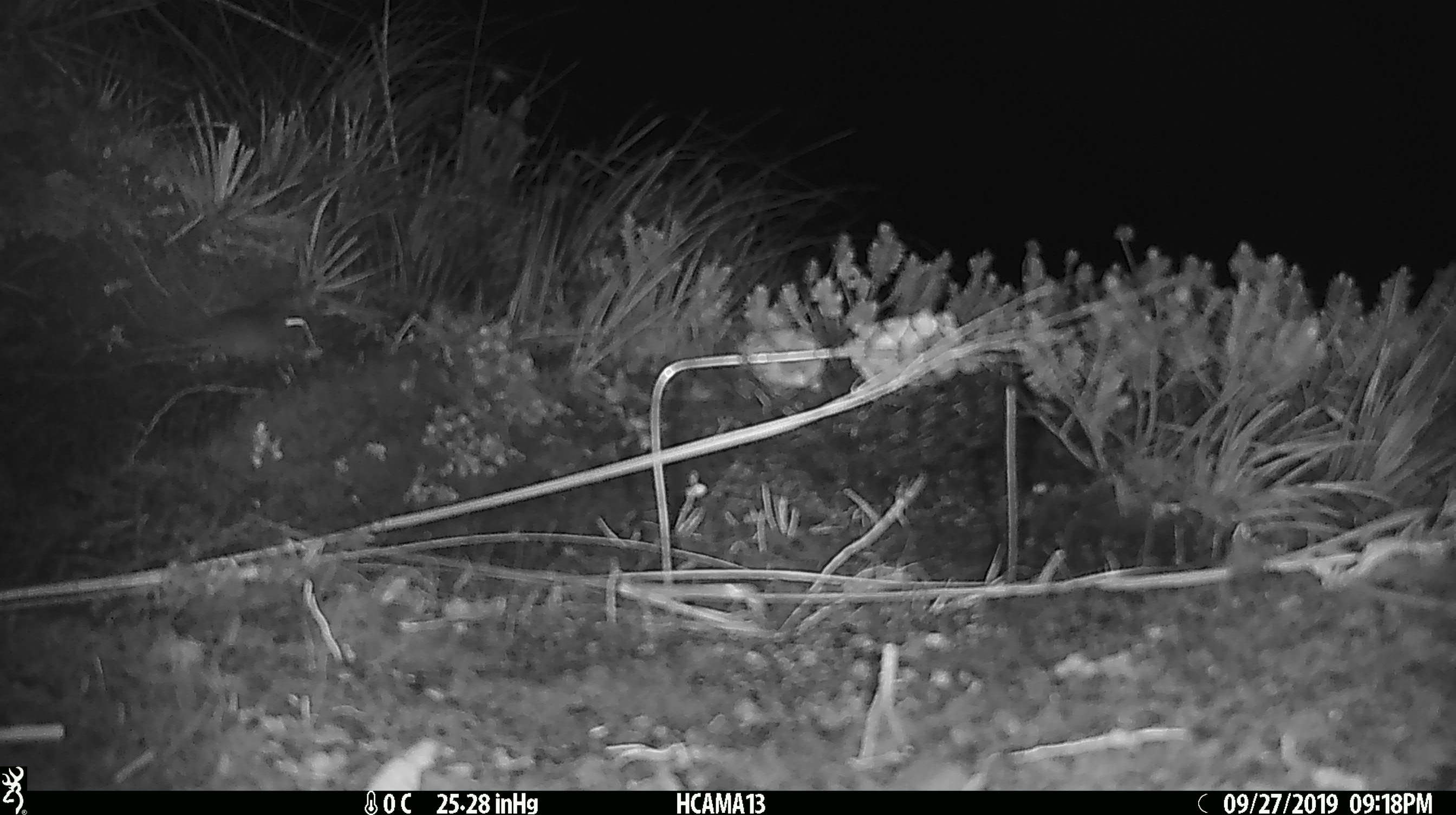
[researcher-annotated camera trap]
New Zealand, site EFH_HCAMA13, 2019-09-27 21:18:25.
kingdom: Animalia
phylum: Chordata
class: Mammalia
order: Rodentia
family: Muridae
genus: Mus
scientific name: Mus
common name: mouse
Mouse (Mus).